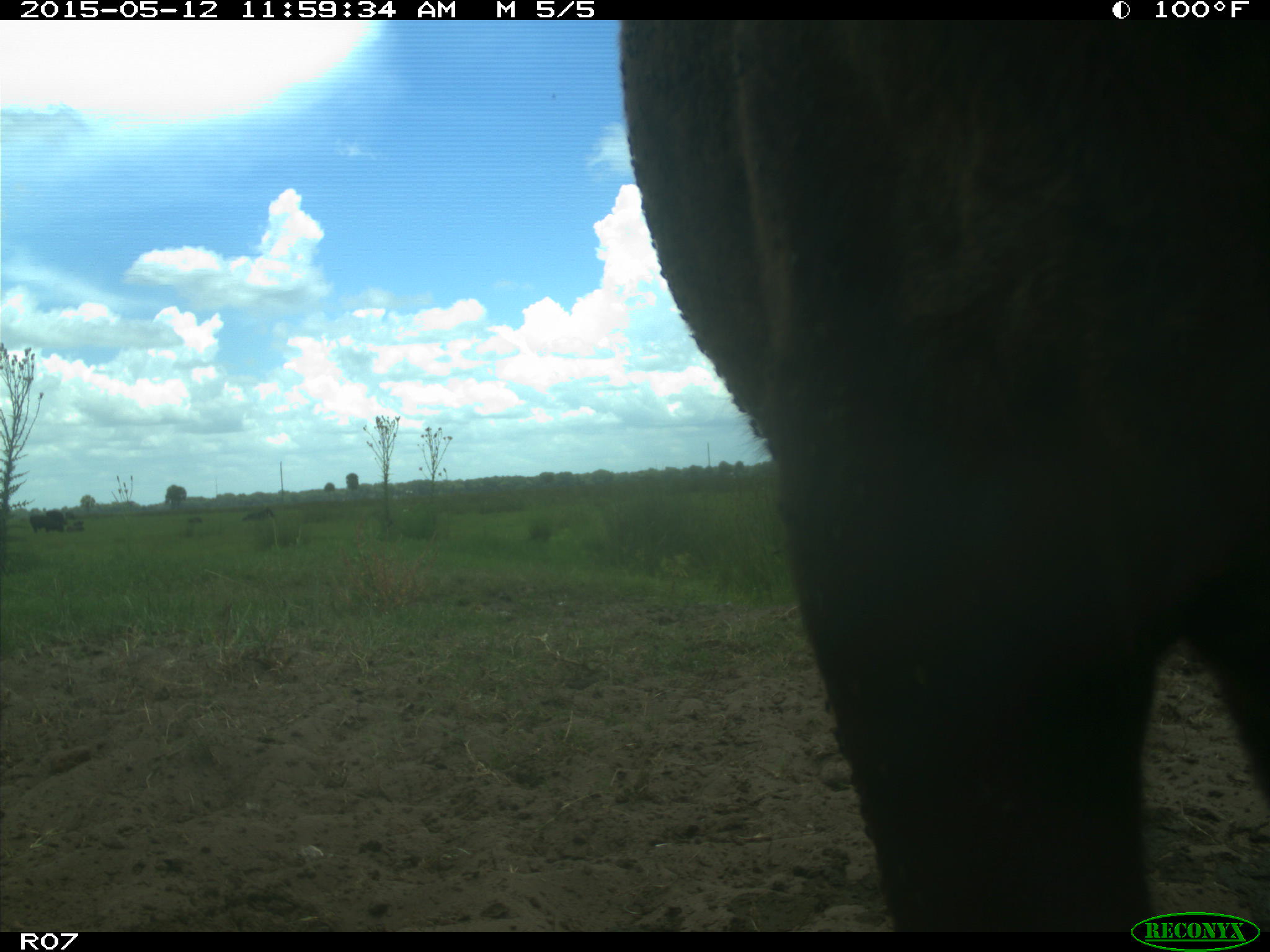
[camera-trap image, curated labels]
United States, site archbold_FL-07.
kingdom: Animalia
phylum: Chordata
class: Mammalia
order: Artiodactyla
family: Bovidae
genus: Bos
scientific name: Bos taurus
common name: domestic cow